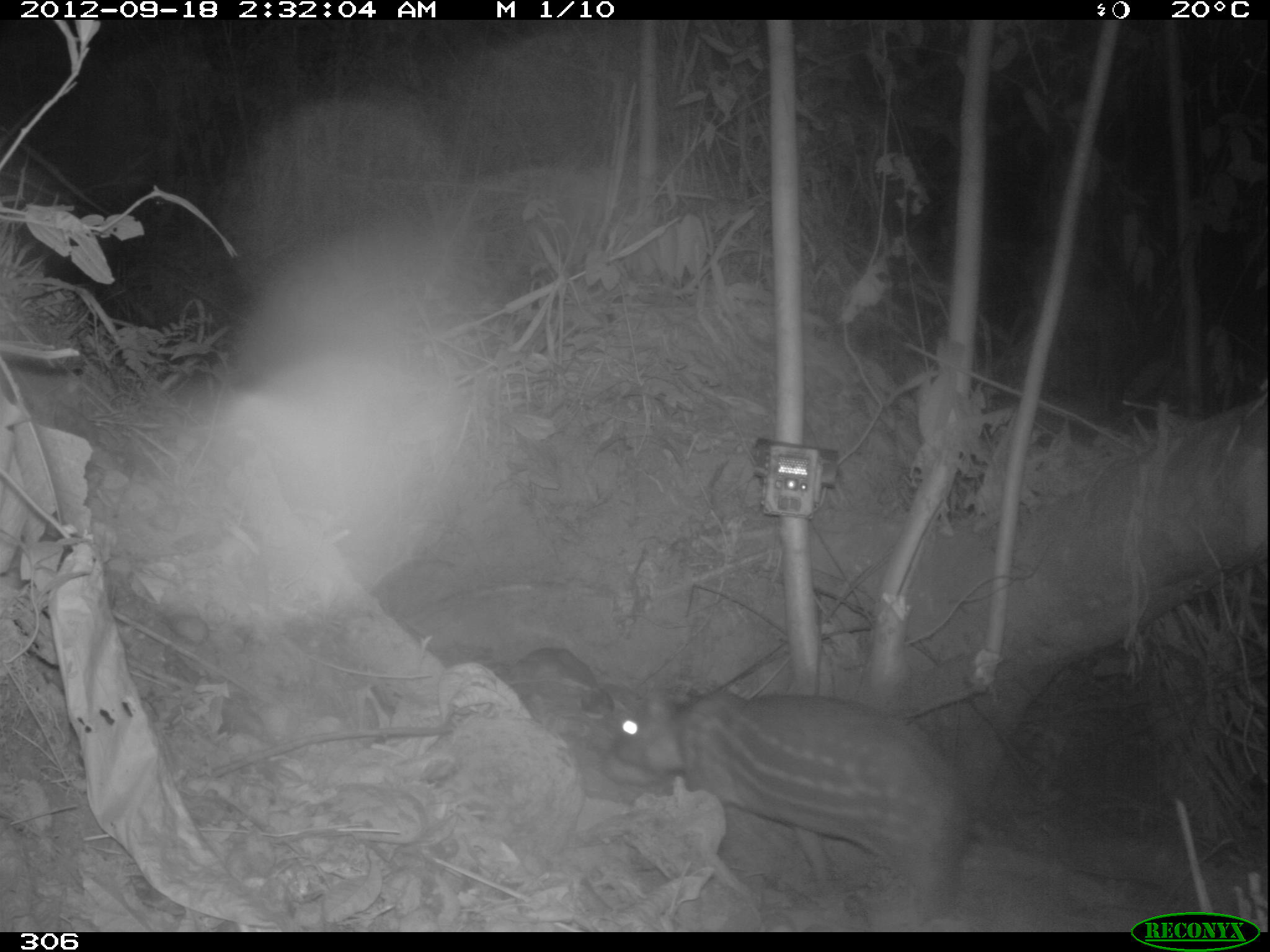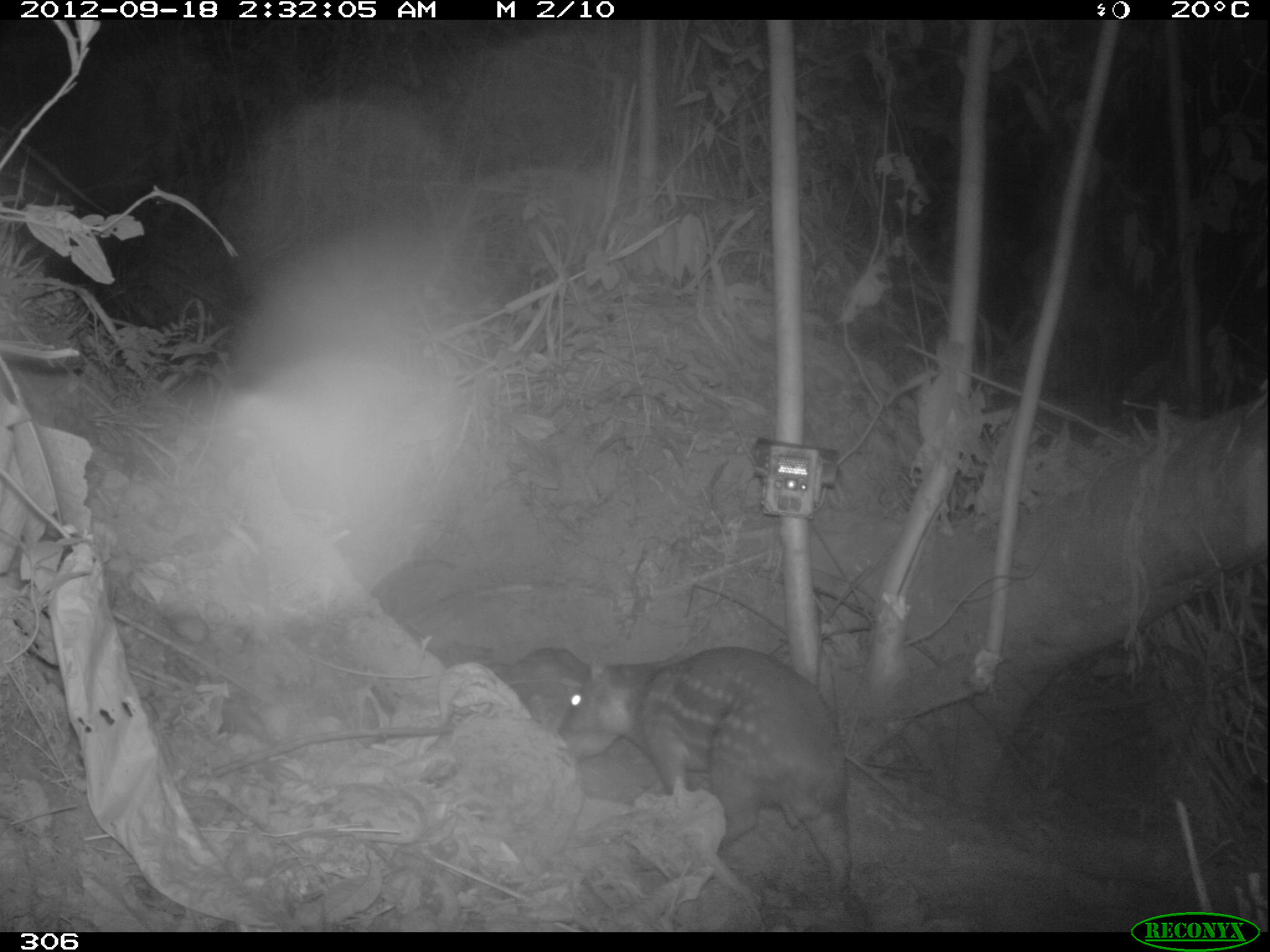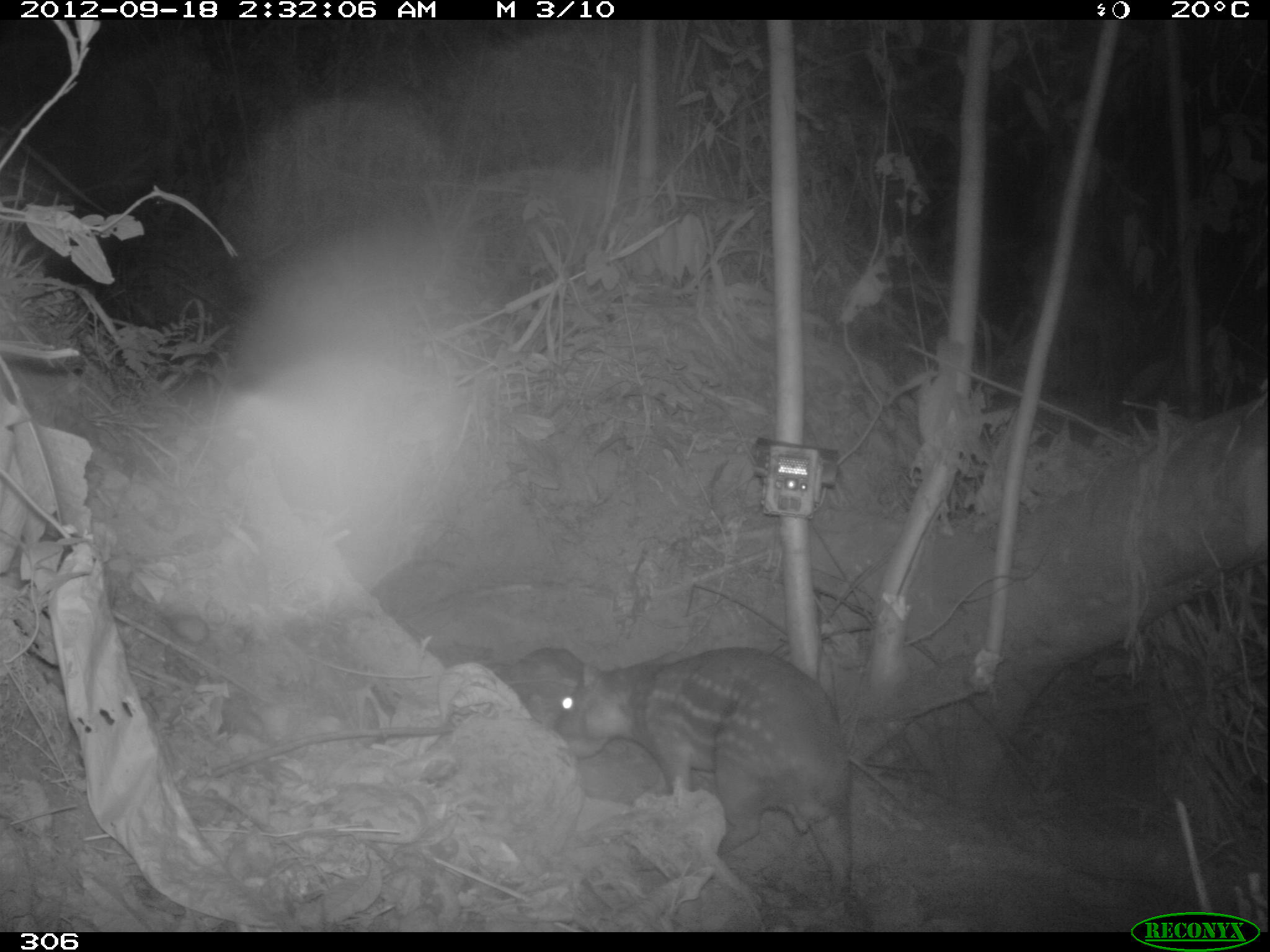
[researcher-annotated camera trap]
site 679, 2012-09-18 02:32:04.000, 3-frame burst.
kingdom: Animalia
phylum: Chordata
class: Mammalia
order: Rodentia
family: Cuniculidae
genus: Cuniculus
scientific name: Cuniculus paca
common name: spotted paca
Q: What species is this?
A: Cuniculus paca (spotted paca).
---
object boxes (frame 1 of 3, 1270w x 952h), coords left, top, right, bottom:
cuniculus paca: 603, 684, 965, 916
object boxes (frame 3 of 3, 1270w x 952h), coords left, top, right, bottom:
cuniculus paca: 555, 647, 882, 920